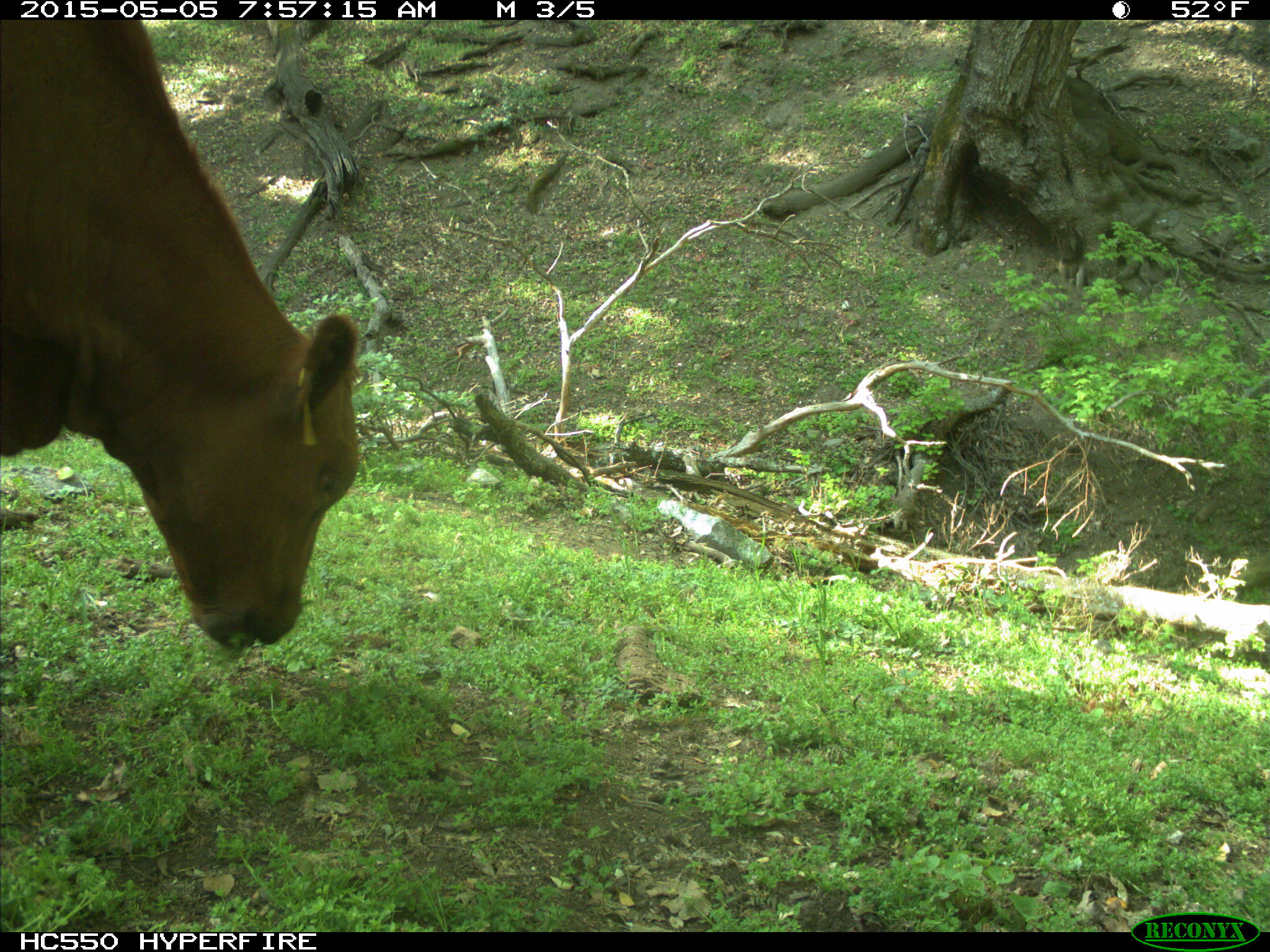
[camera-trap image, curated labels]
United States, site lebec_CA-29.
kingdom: Animalia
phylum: Chordata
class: Mammalia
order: Artiodactyla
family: Bovidae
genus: Bos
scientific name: Bos taurus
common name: domestic cow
Bos taurus (domestic cow).